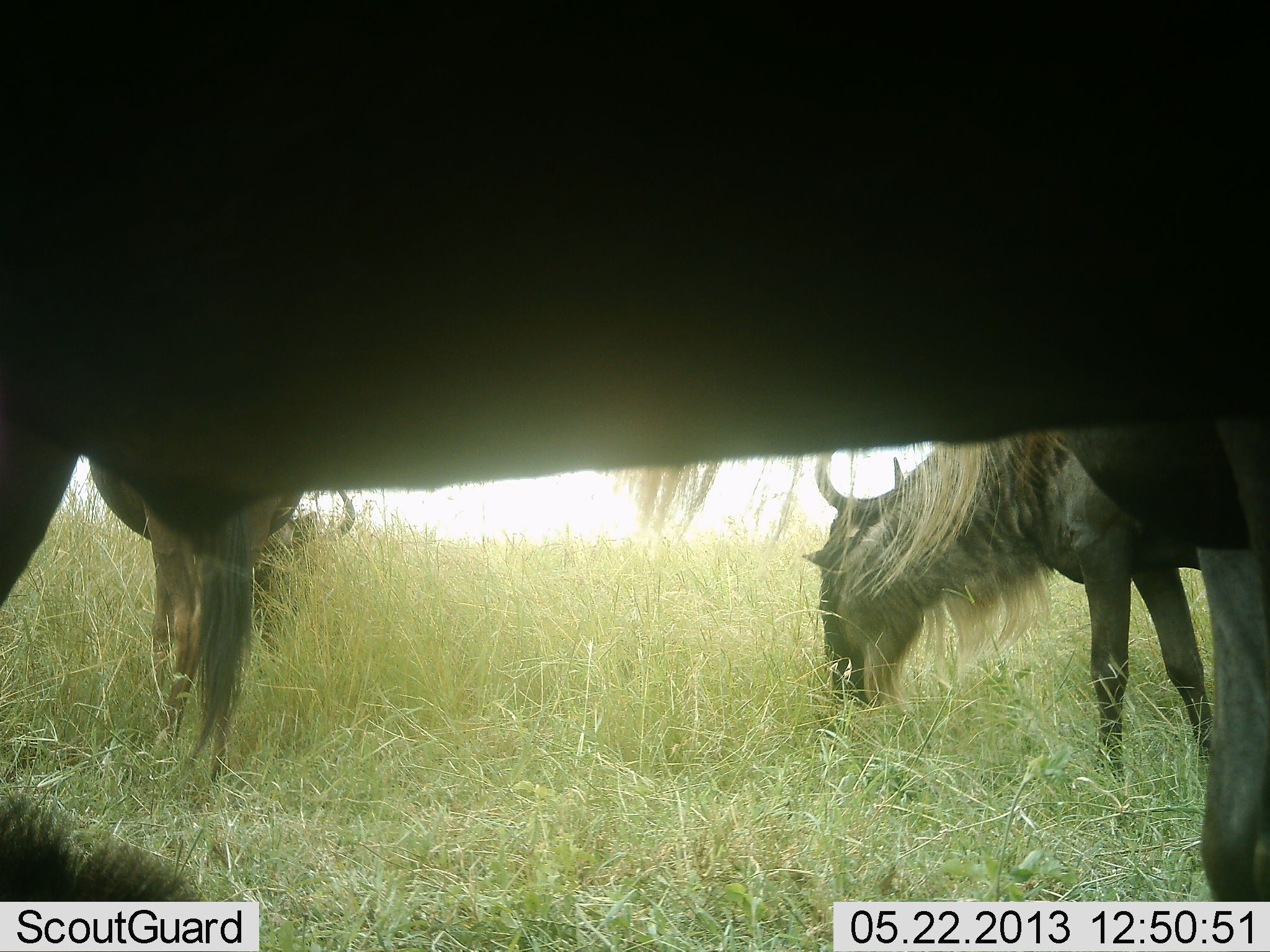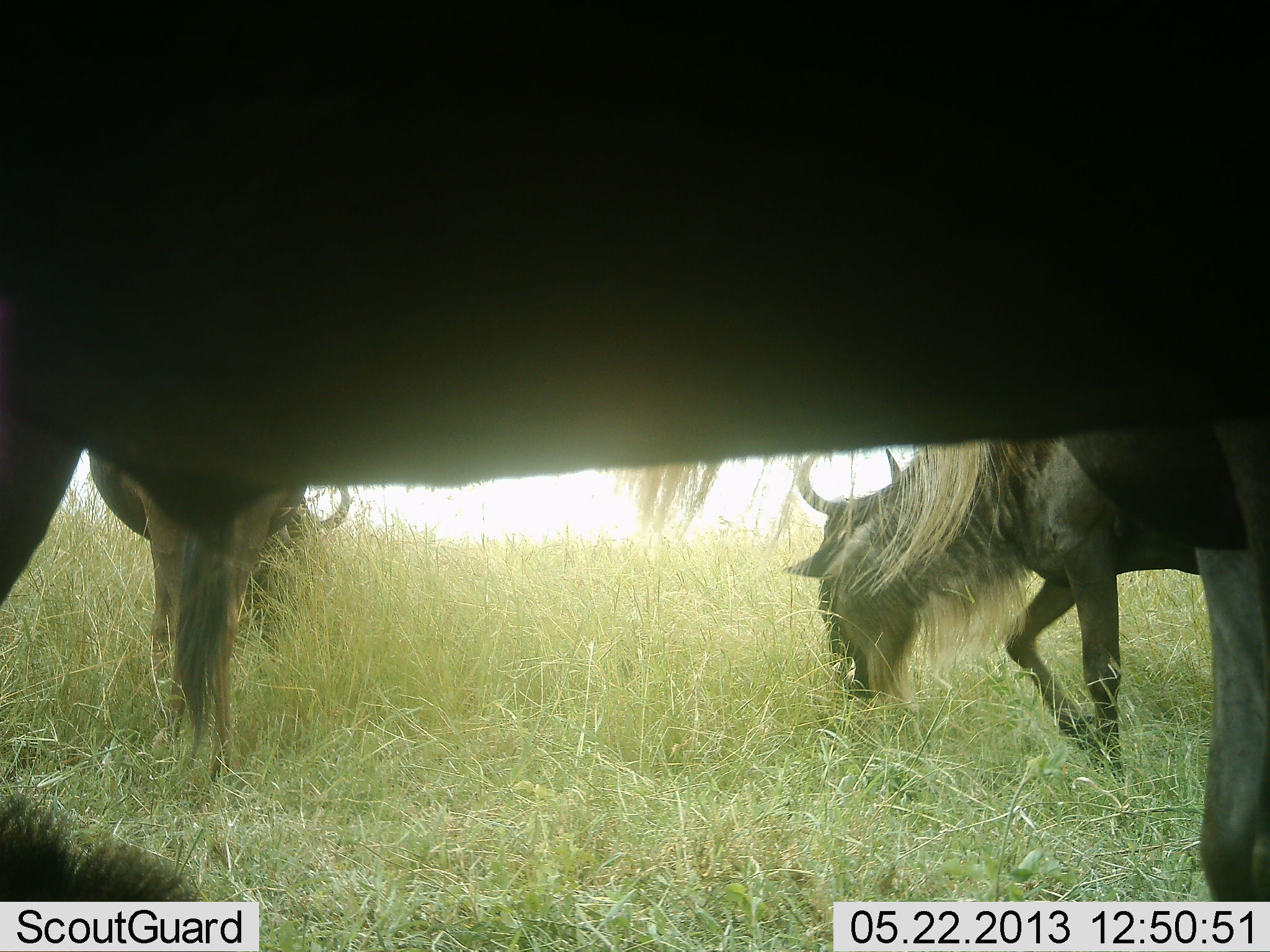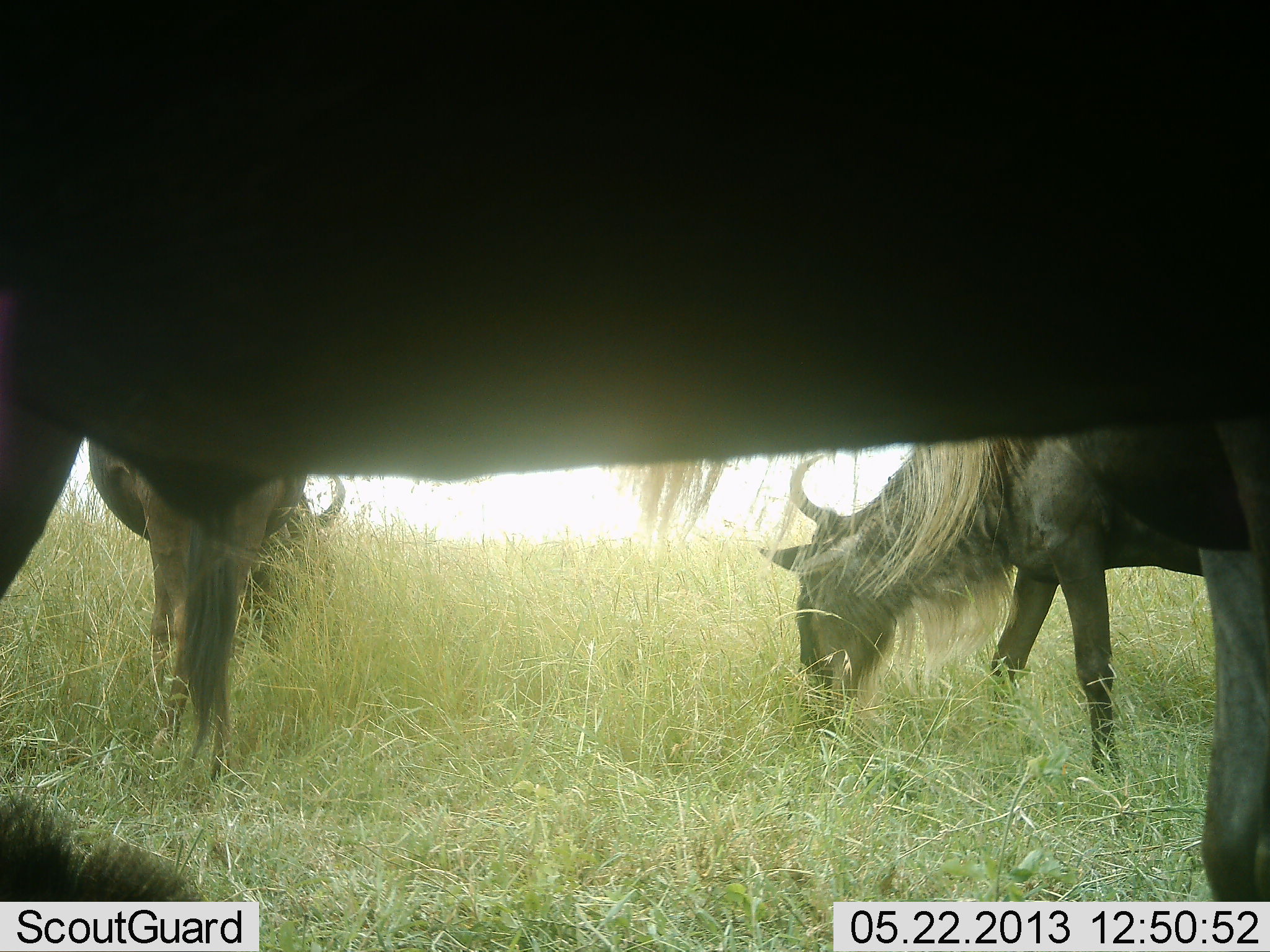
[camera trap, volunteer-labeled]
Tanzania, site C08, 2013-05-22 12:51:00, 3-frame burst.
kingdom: Animalia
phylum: Chordata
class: Mammalia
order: Artiodactyla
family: Bovidae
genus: Connochaetes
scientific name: Connochaetes taurinus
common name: blue wildebeest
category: wildebeest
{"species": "wildebeest (blue wildebeest) (Connochaetes taurinus)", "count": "3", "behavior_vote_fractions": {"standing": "50%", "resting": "6%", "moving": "17%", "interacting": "0%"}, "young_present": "0%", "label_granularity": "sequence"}